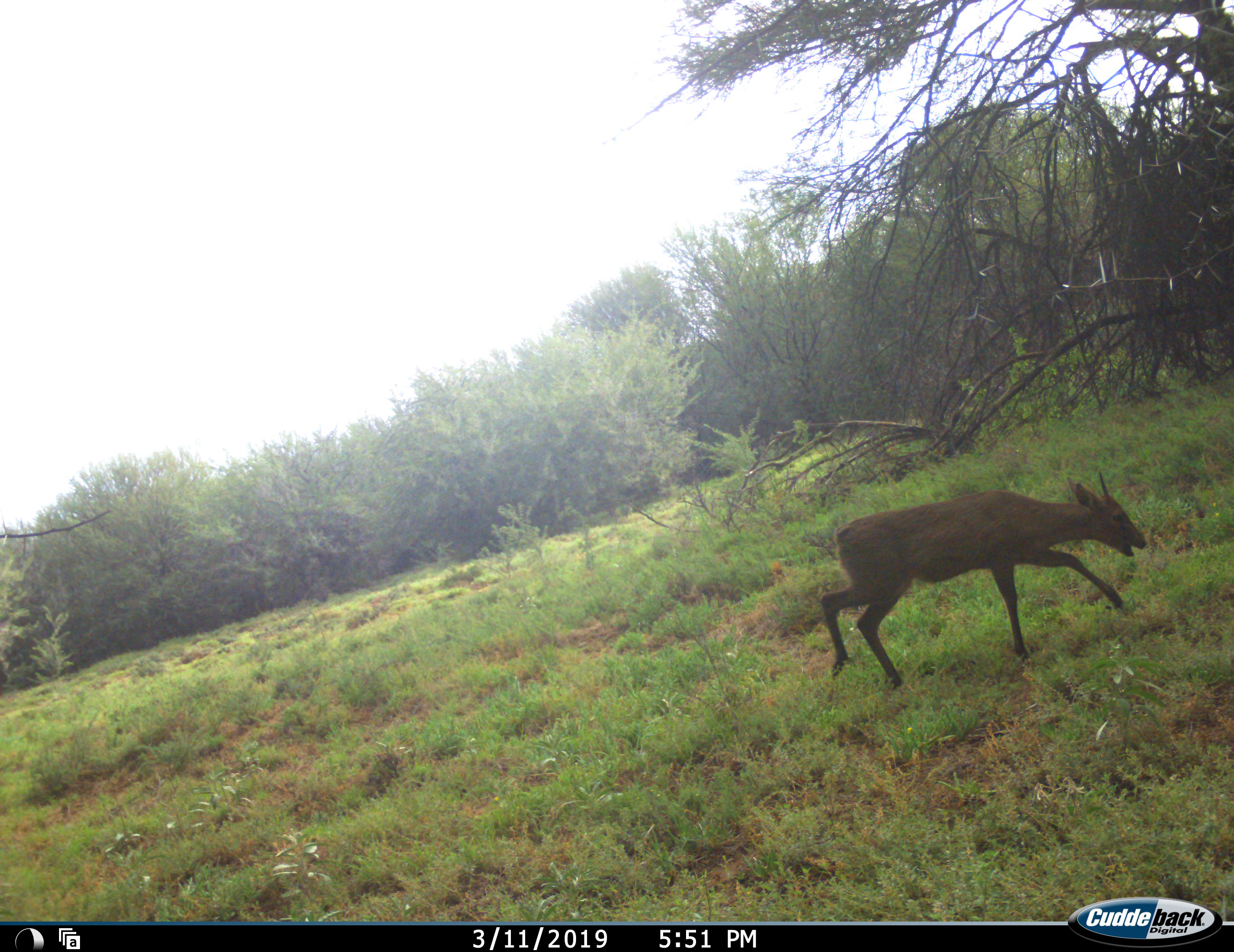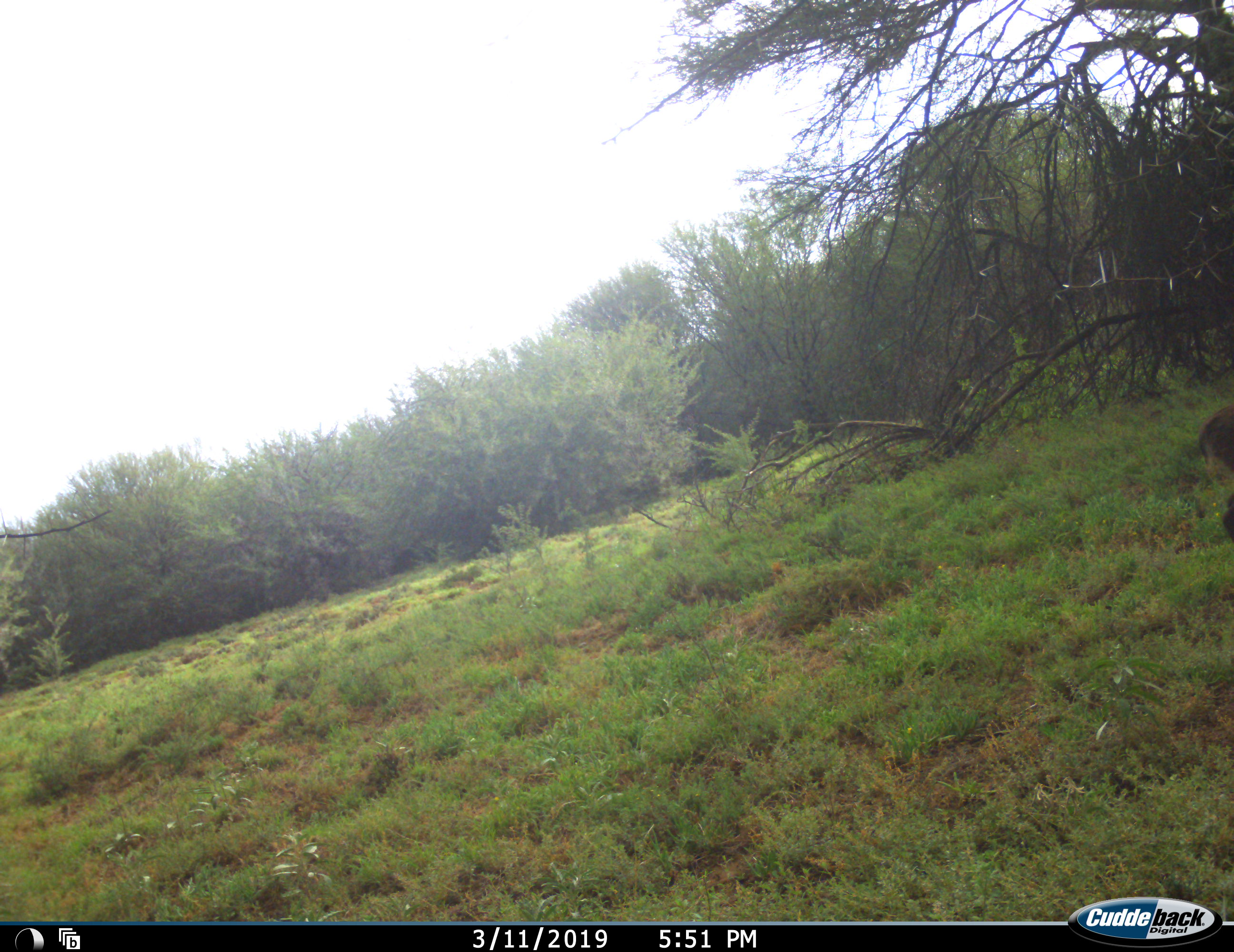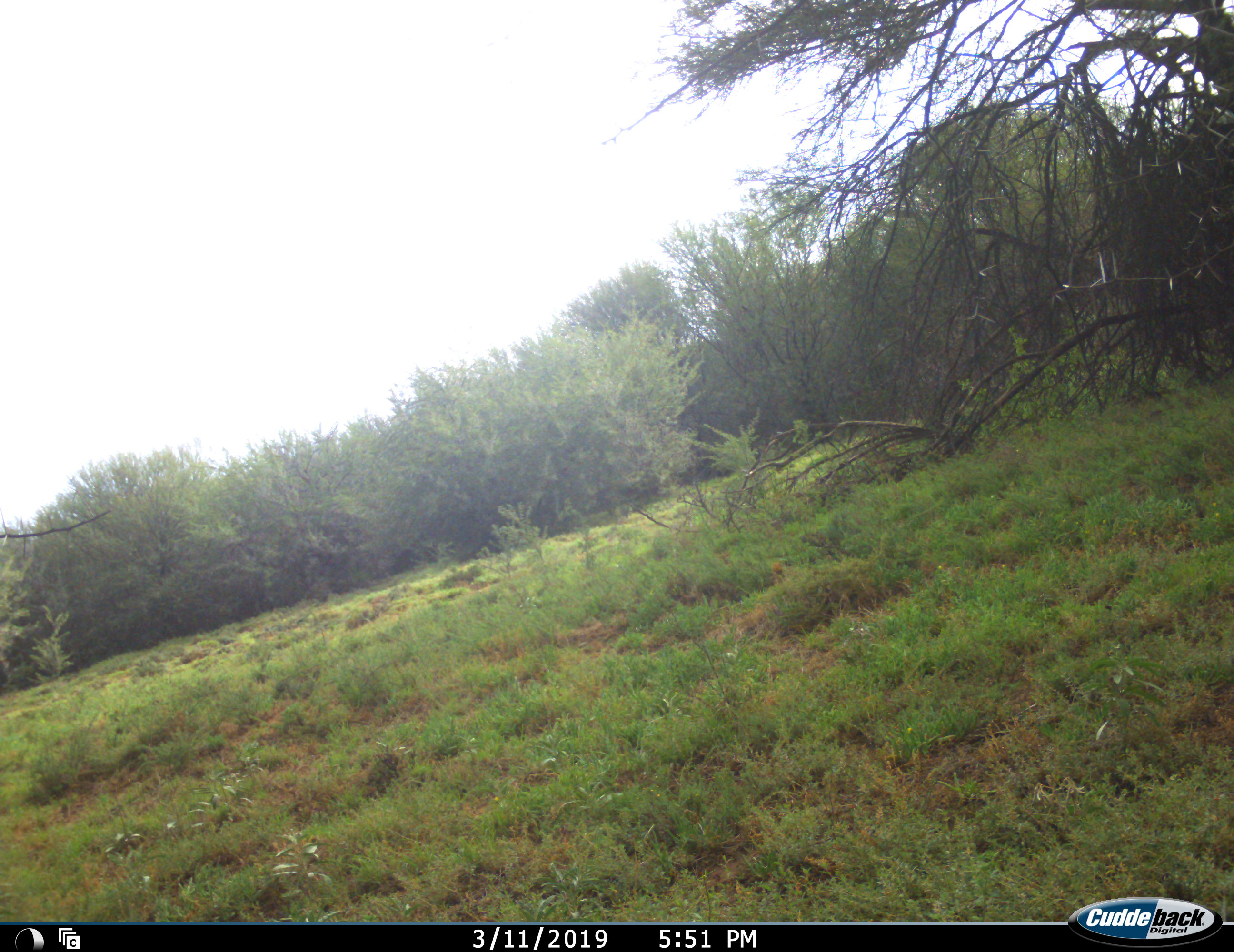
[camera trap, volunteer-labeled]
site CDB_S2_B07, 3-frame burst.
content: unidentified animal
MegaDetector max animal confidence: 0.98